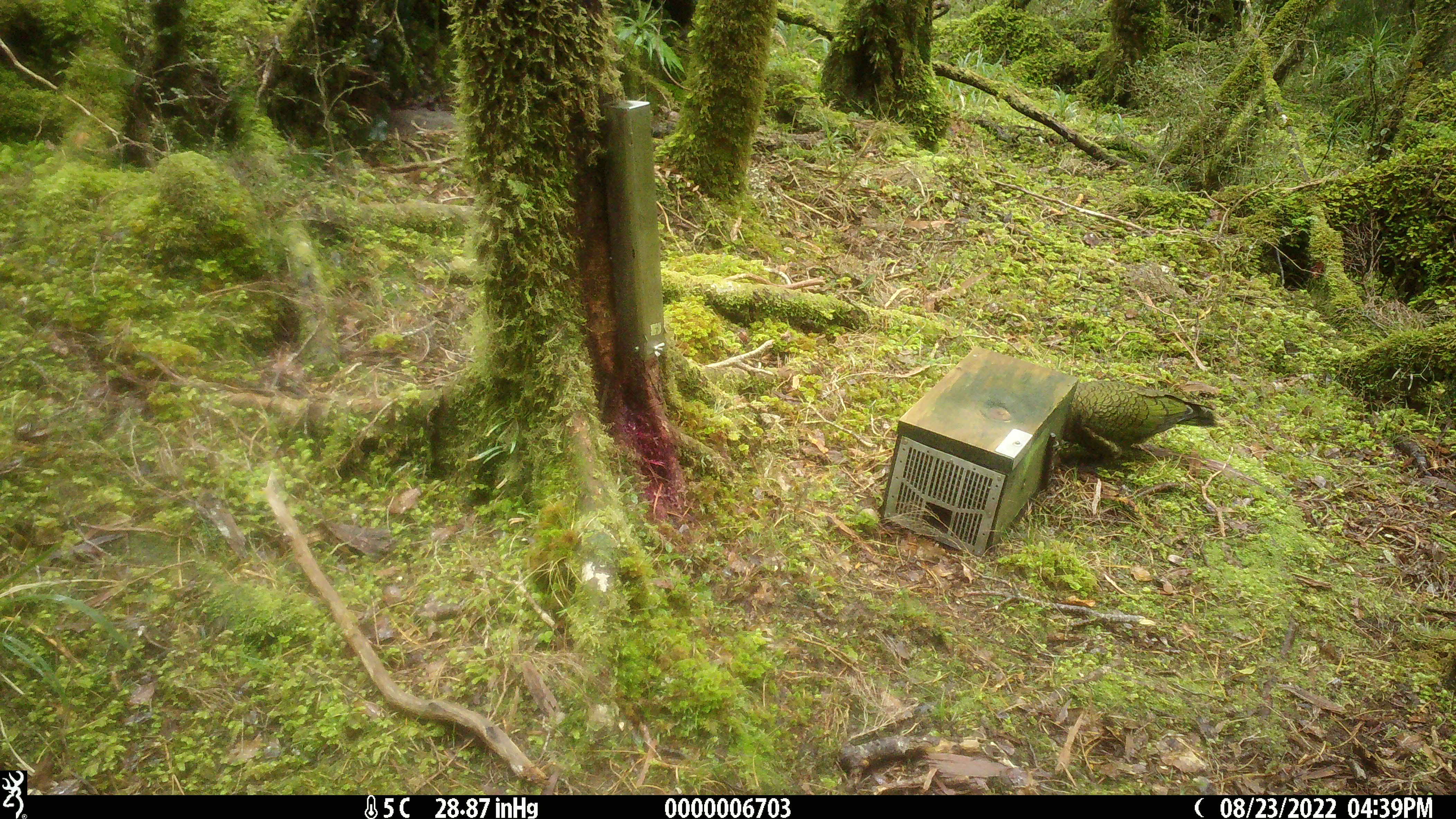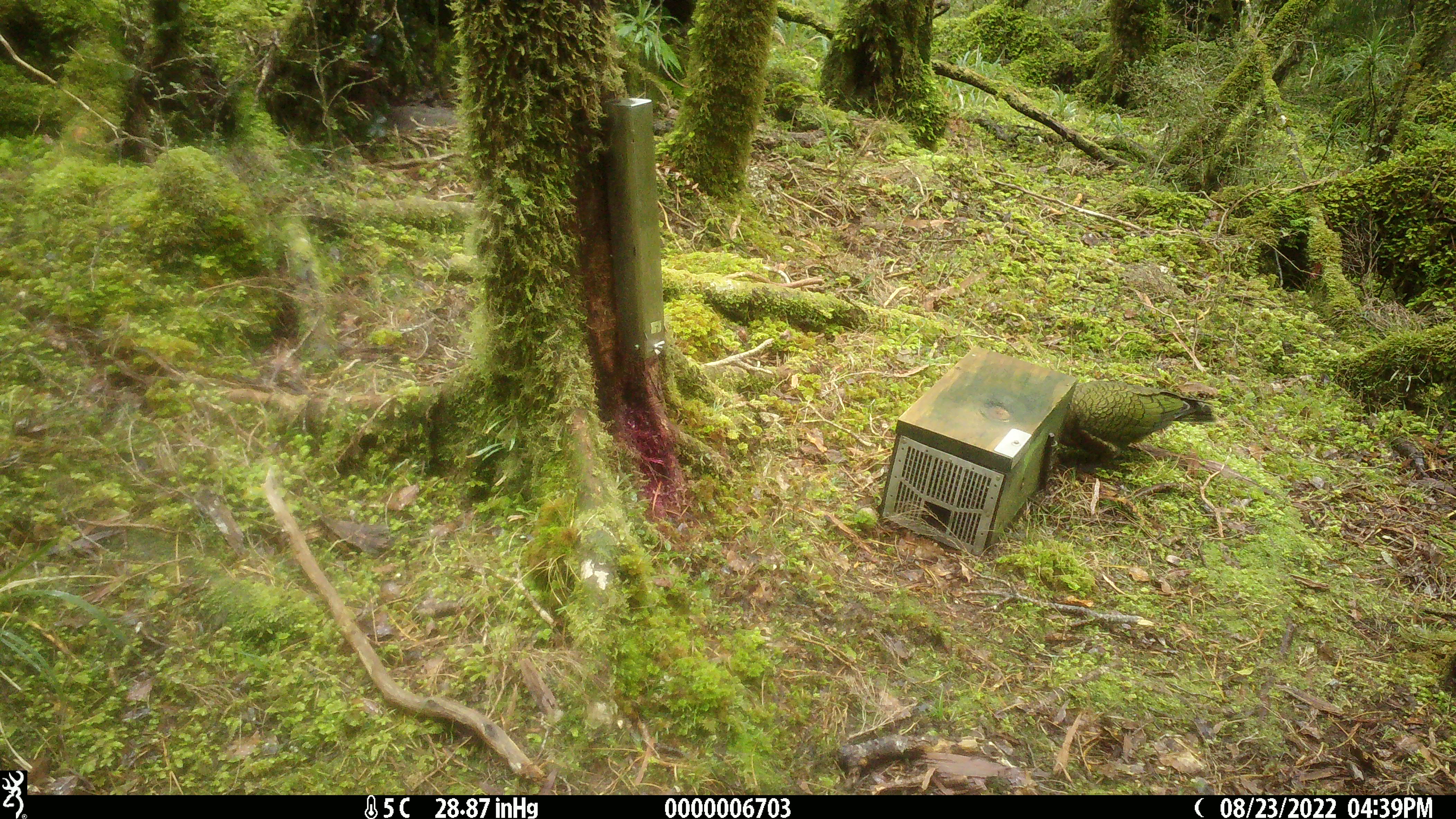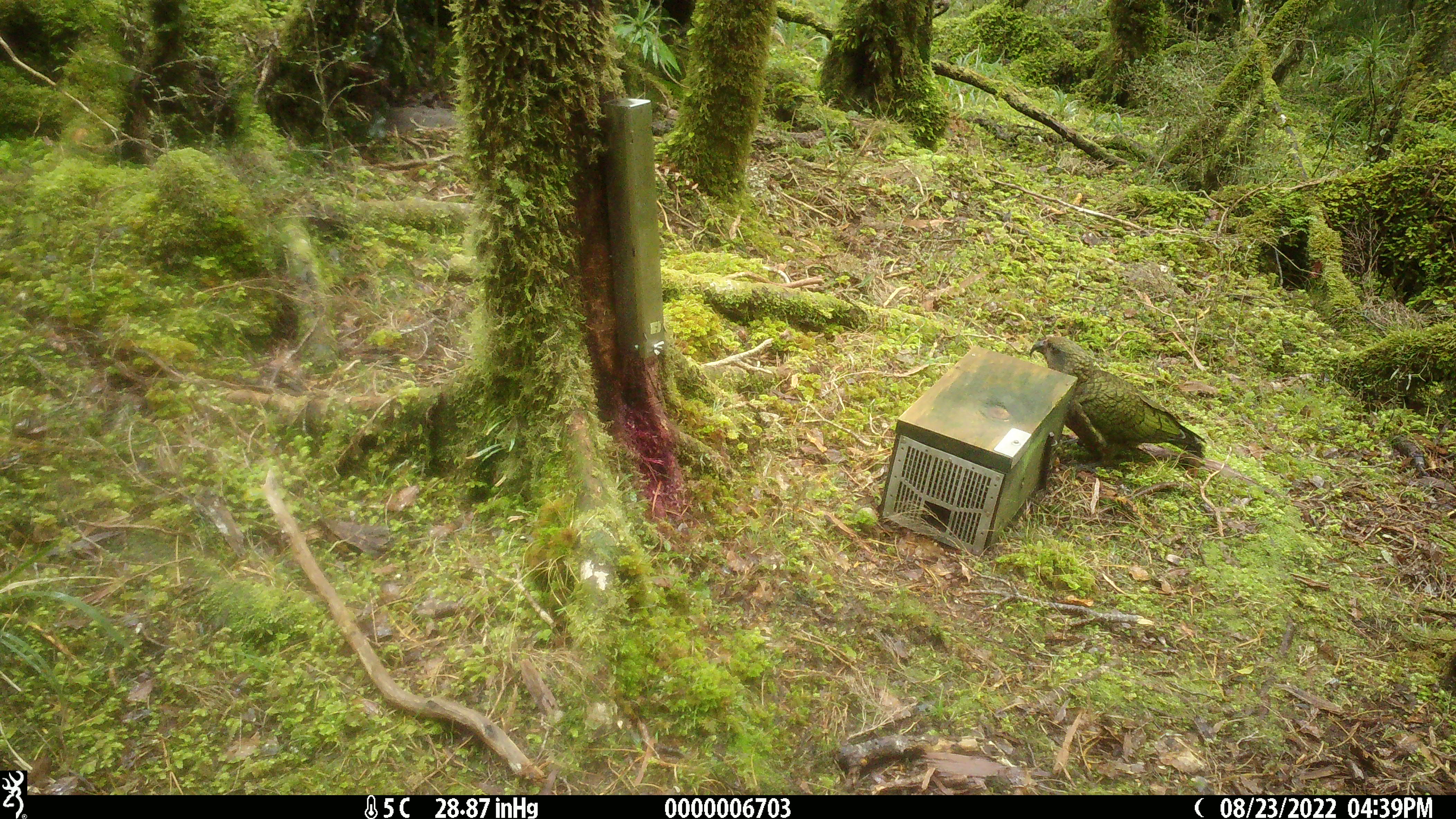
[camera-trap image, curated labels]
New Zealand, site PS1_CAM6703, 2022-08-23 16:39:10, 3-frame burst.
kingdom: Animalia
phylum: Chordata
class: Aves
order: Psittaciformes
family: Strigopidae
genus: Nestor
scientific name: Nestor notabilis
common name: kea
Kea (Nestor notabilis).